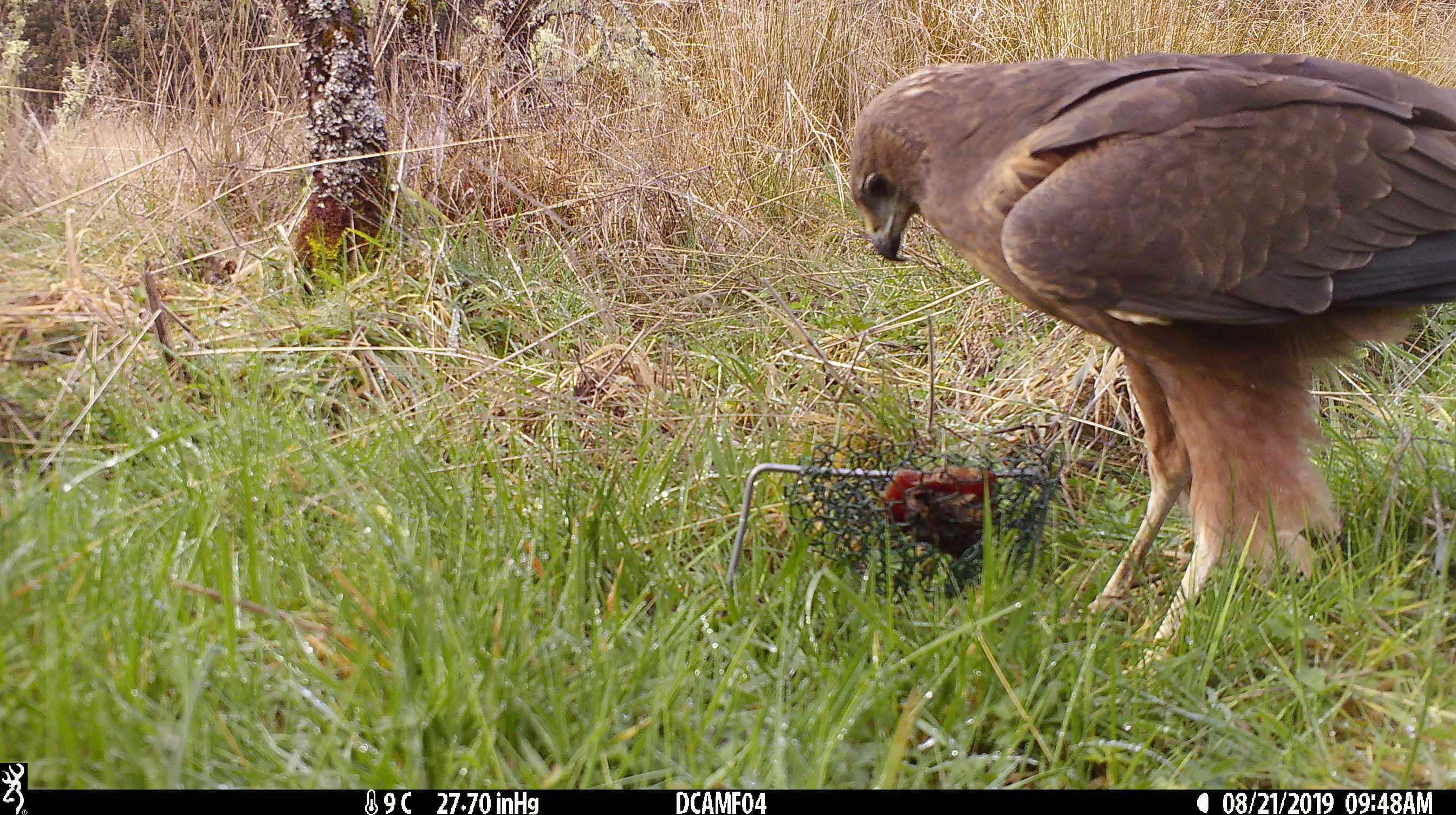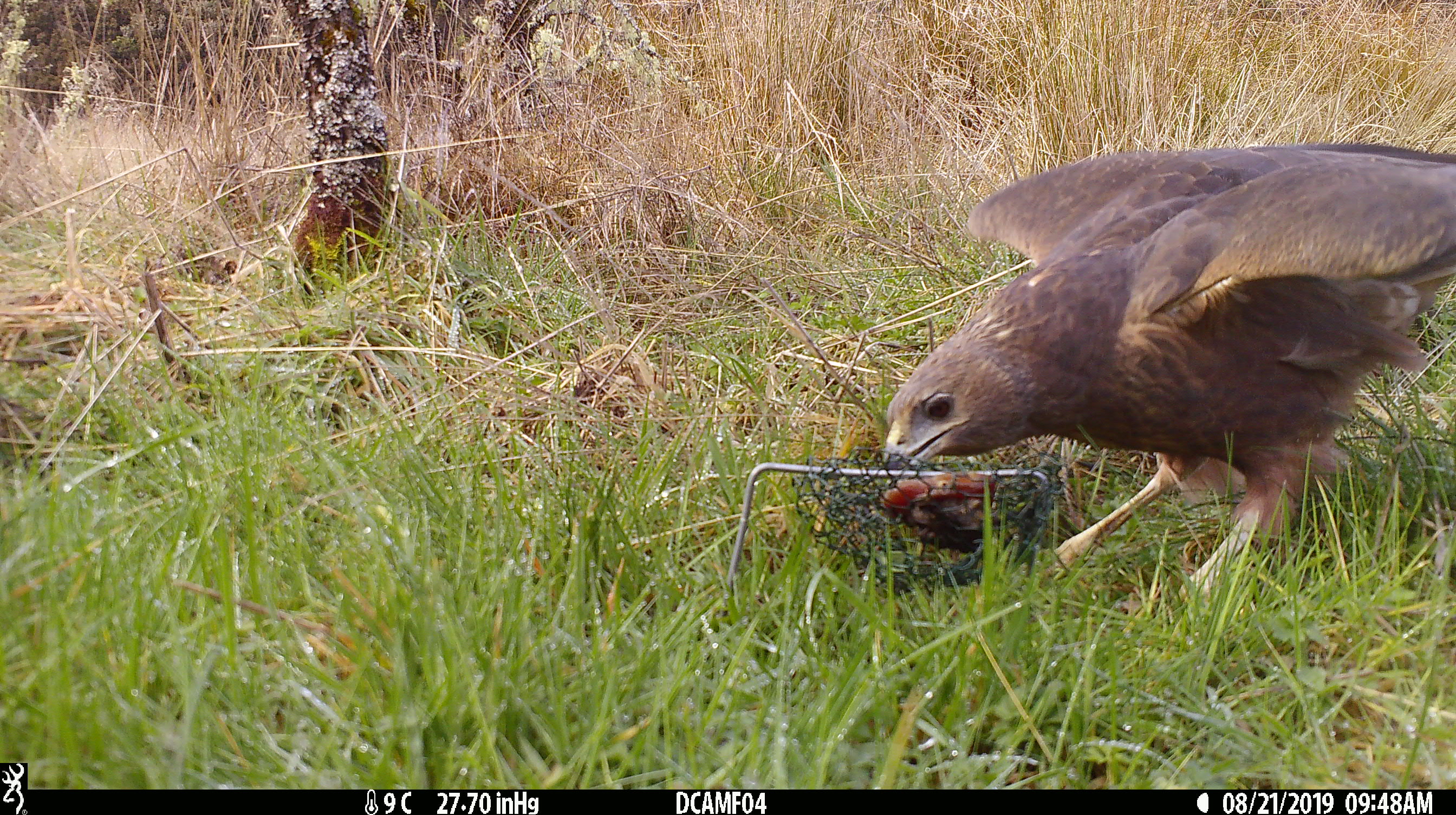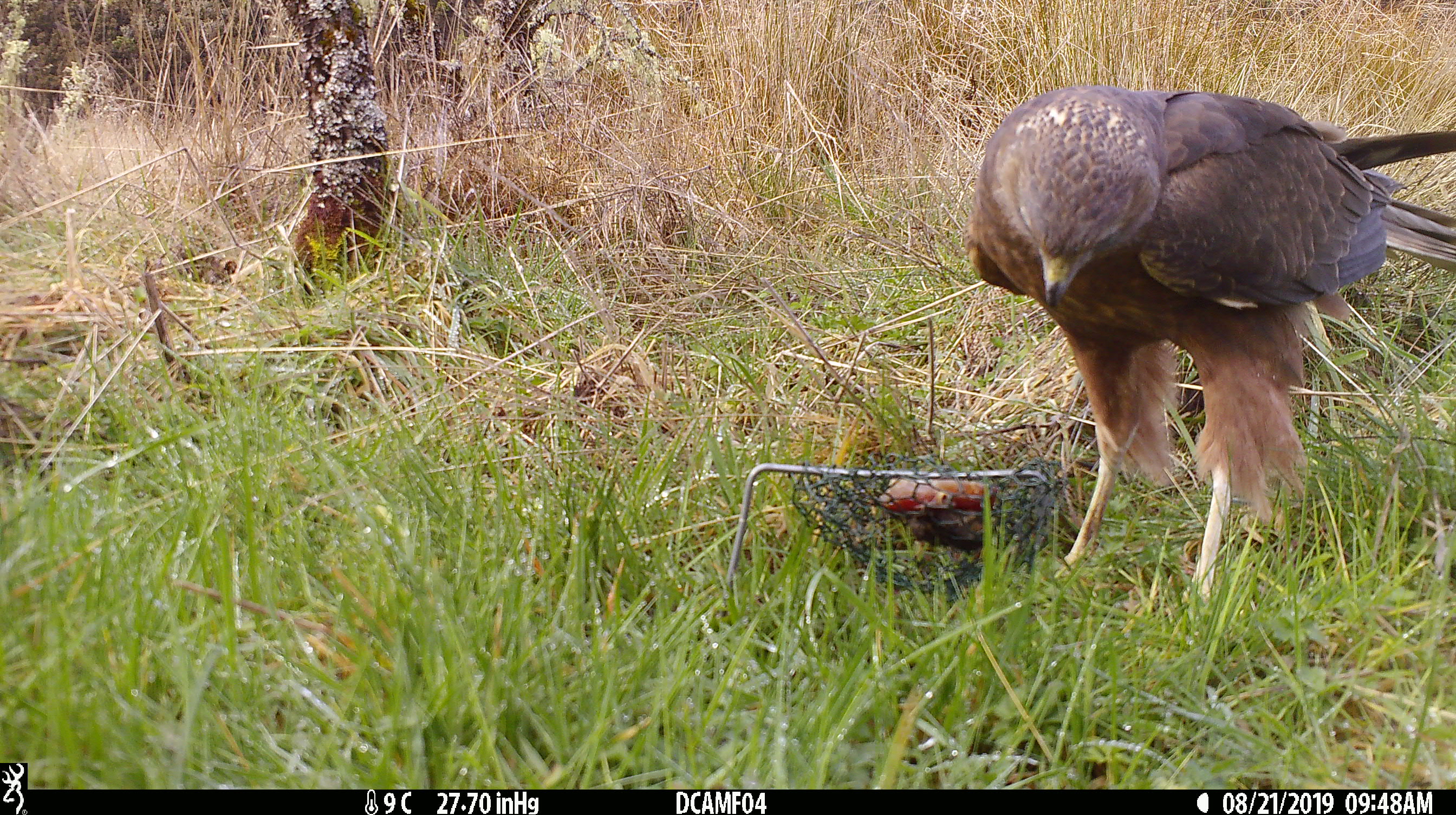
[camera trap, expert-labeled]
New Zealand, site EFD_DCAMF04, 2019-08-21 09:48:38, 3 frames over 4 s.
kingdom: Animalia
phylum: Chordata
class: Aves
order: Accipitriformes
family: Accipitridae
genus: Circus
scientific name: Circus approximans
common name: swamp harrier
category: harrier